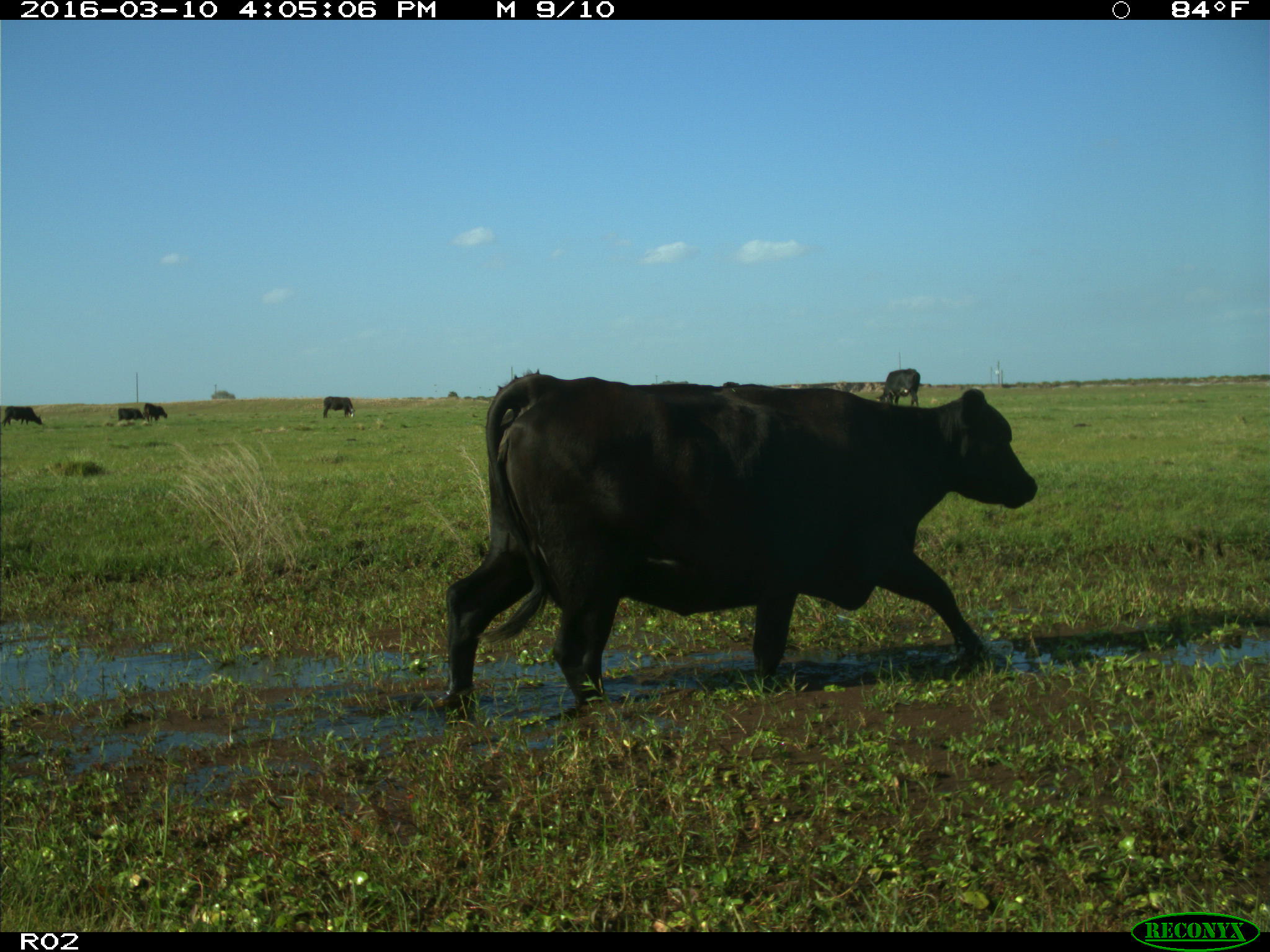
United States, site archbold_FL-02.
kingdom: Animalia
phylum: Chordata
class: Mammalia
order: Artiodactyla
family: Bovidae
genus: Bos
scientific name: Bos taurus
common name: domestic cow